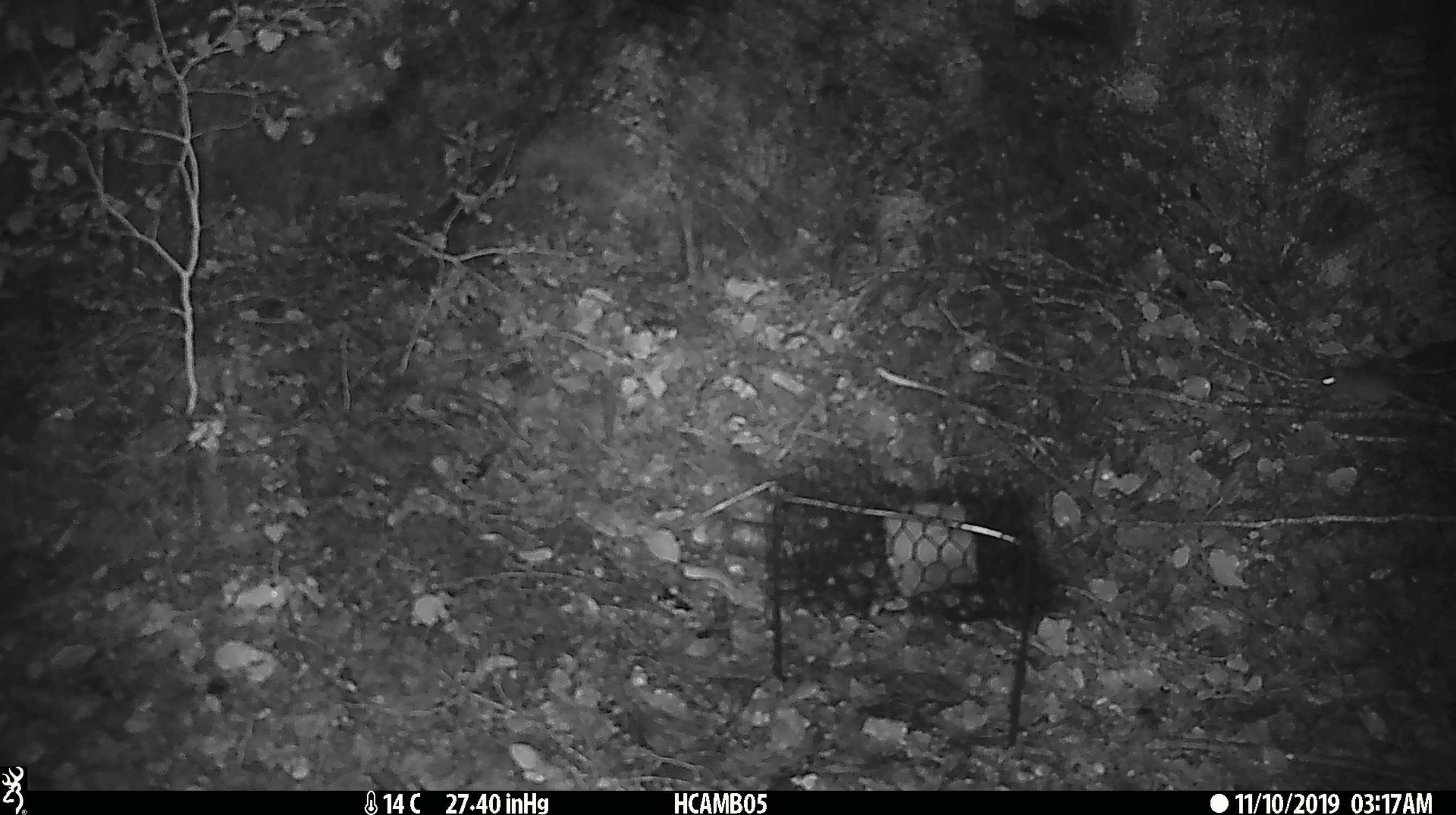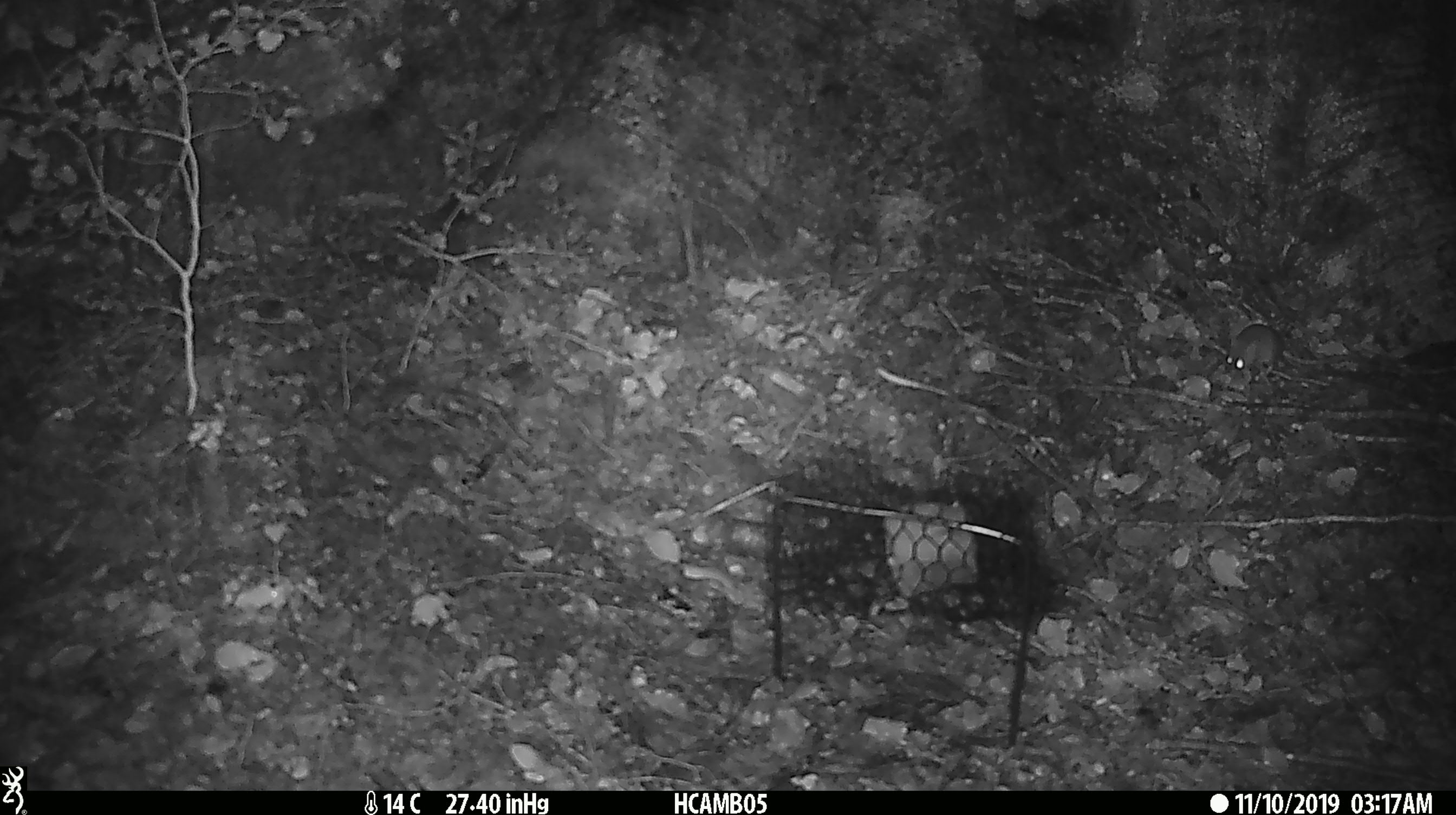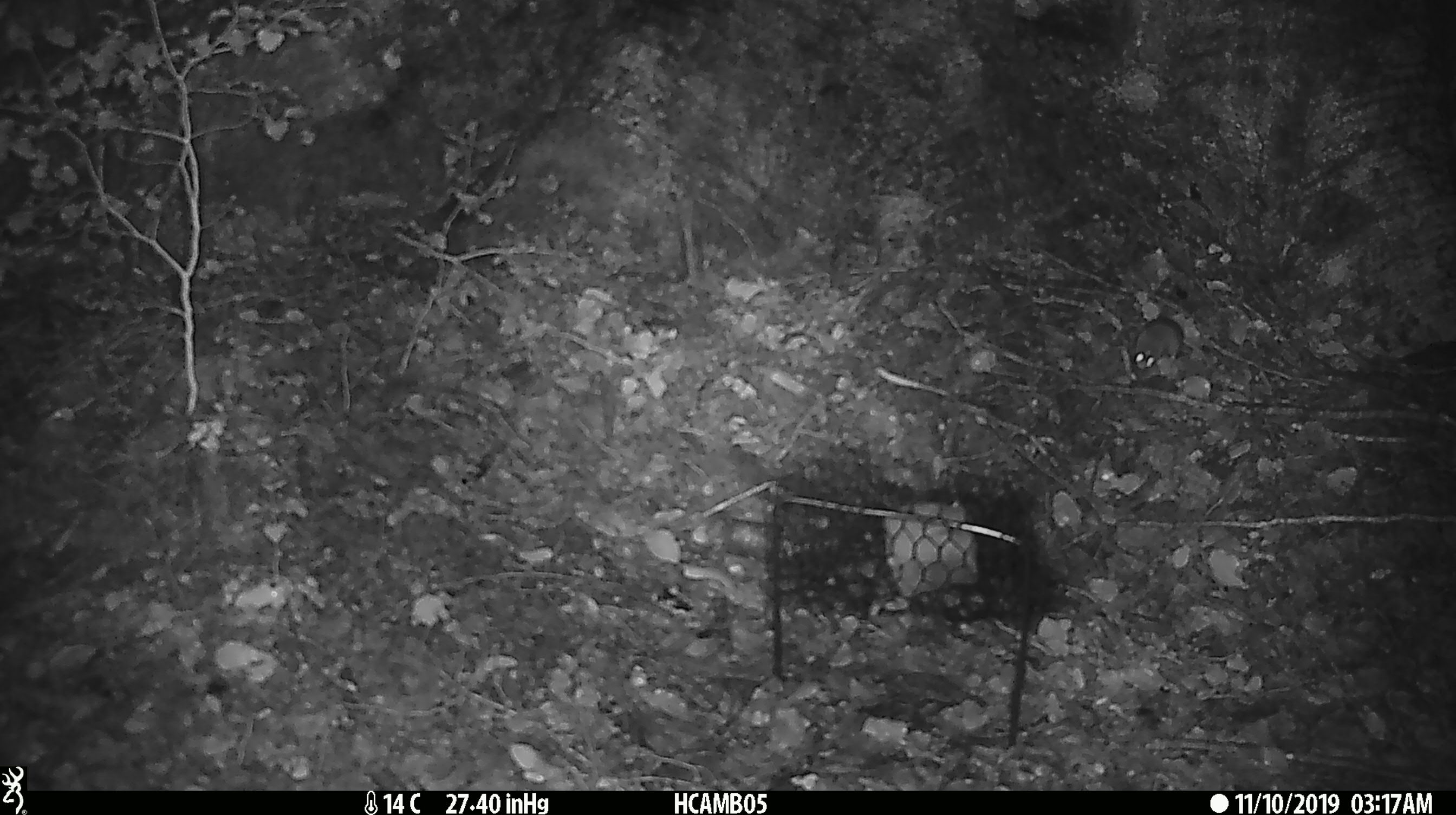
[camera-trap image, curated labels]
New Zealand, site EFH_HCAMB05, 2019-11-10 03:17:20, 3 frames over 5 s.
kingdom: Animalia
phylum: Chordata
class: Mammalia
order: Rodentia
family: Muridae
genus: Mus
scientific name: Mus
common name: mouse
Mouse (Mus).